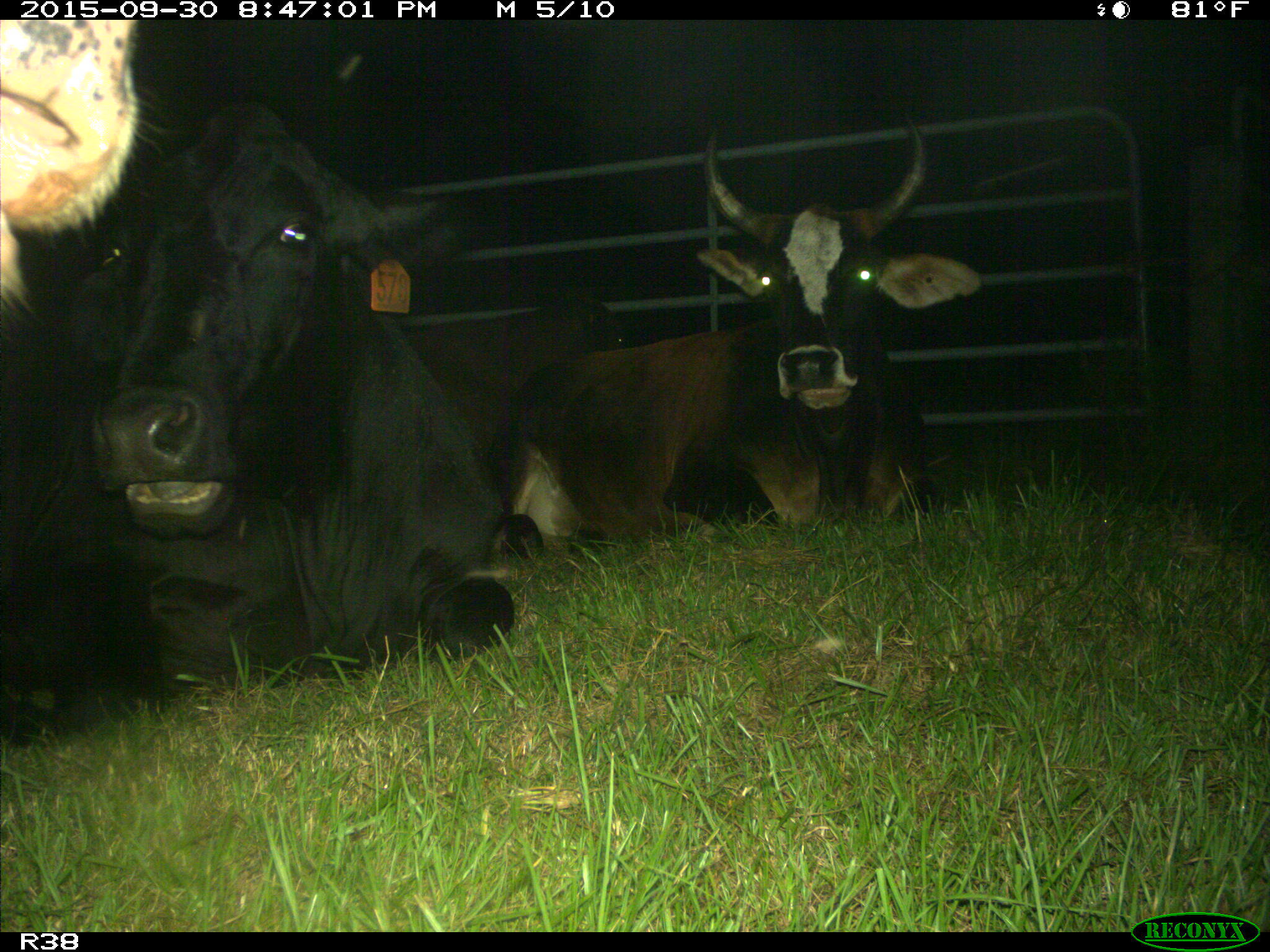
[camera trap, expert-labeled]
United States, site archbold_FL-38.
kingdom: Animalia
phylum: Chordata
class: Mammalia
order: Artiodactyla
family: Bovidae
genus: Bos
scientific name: Bos taurus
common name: domestic cow